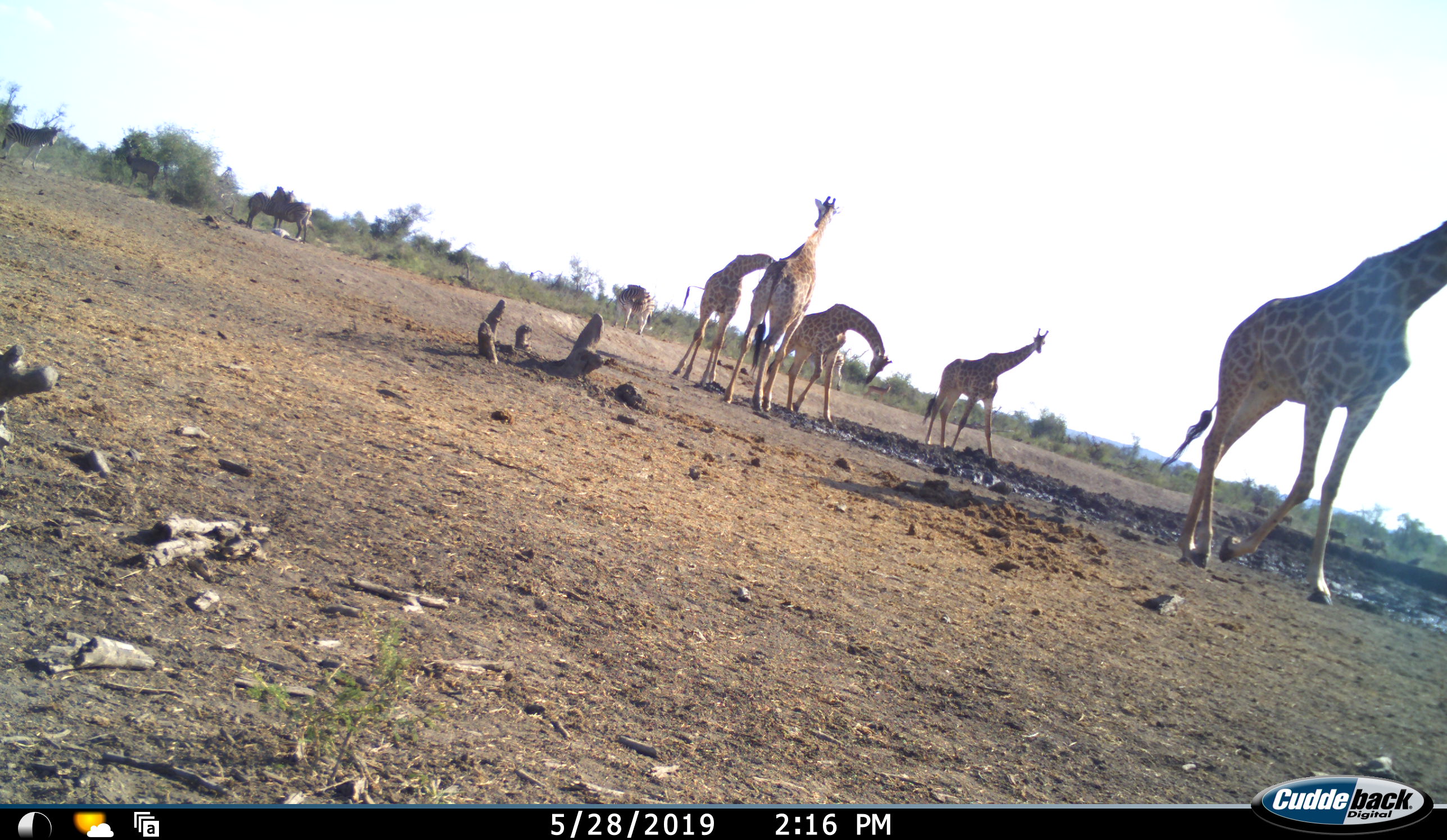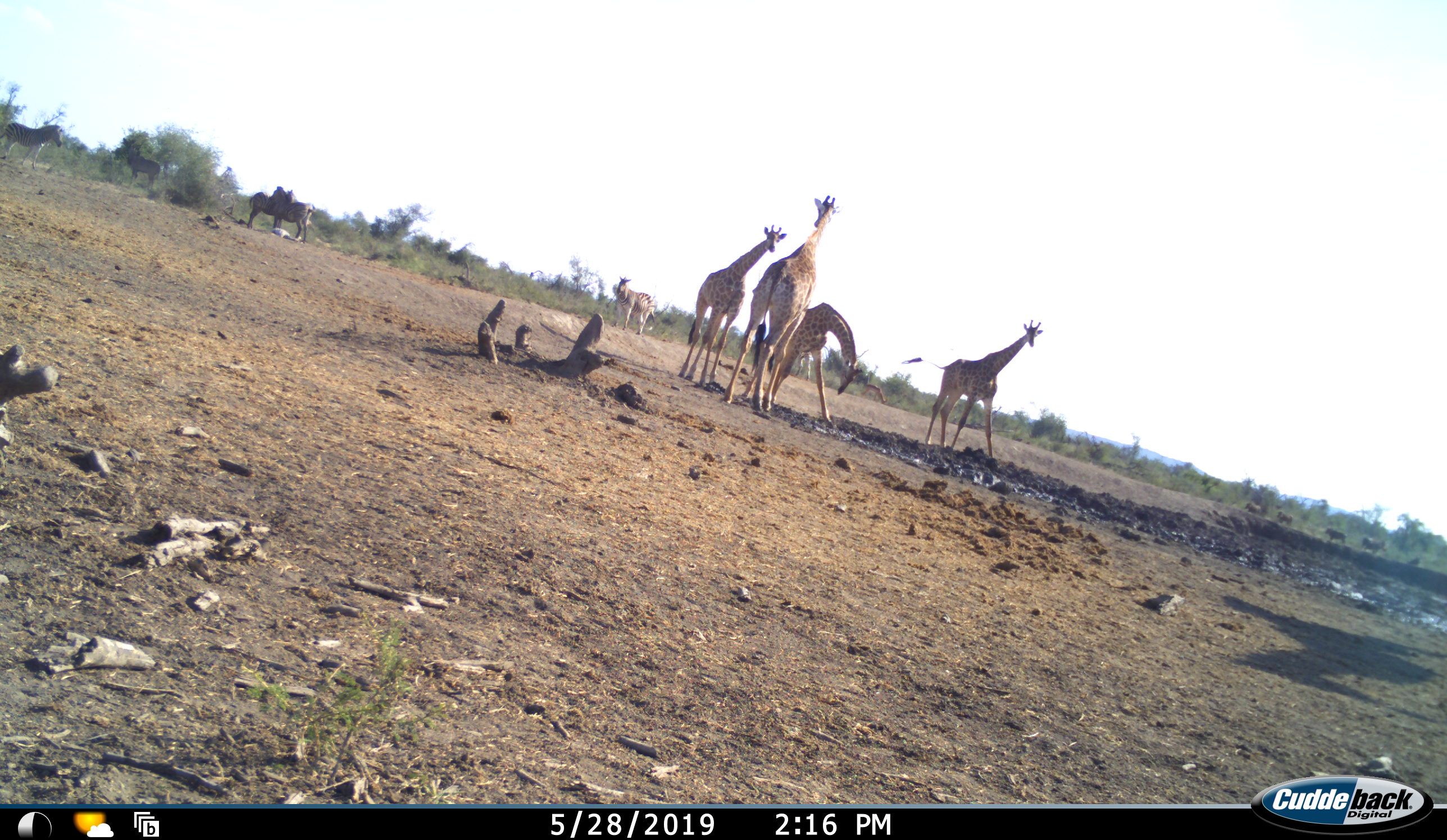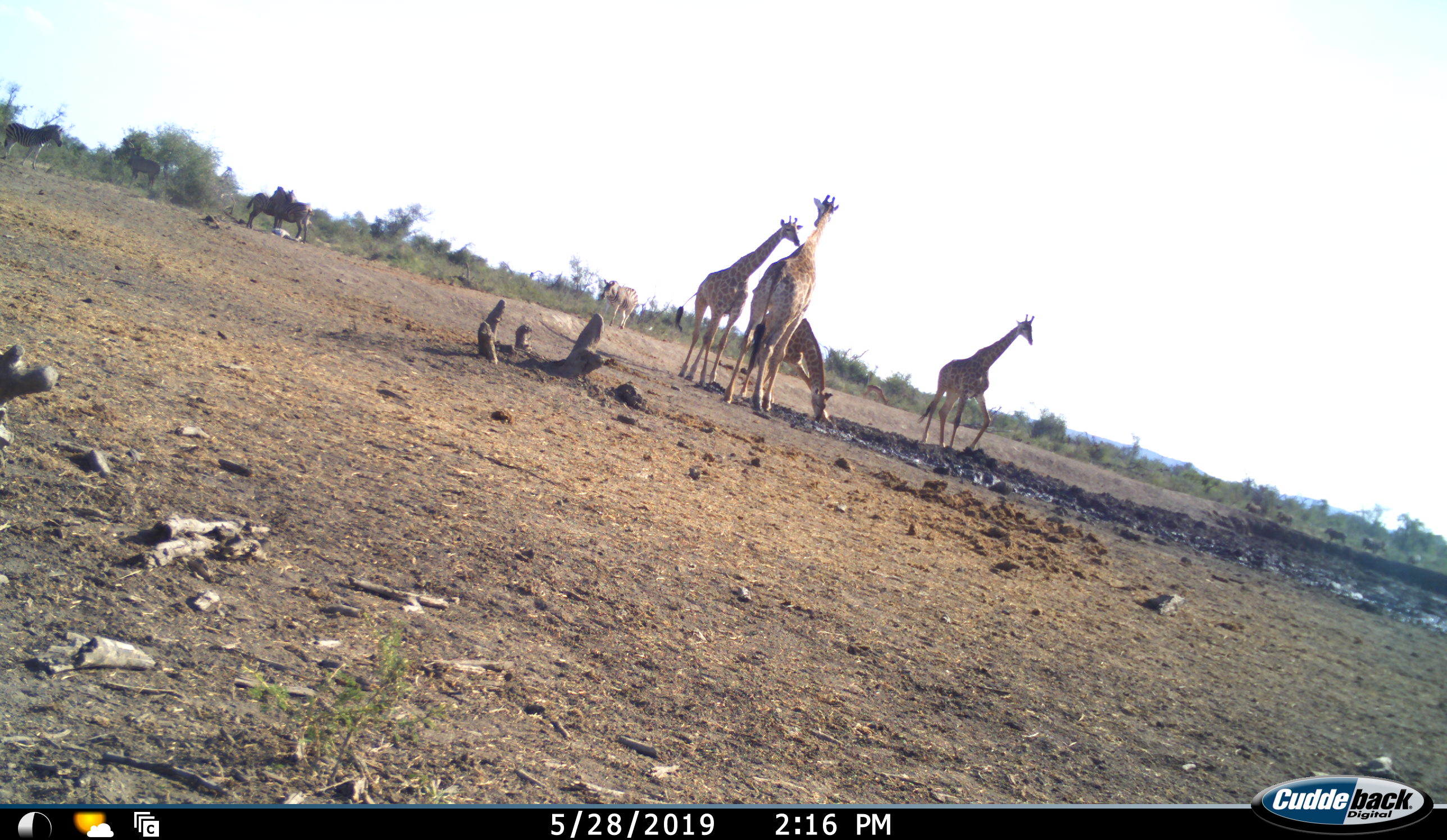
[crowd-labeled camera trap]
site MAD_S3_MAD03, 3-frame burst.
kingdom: Animalia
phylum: Chordata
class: Mammalia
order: Artiodactyla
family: Giraffidae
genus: Giraffa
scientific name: Giraffa camelopardalis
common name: giraffe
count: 5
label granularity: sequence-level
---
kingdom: Animalia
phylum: Chordata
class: Mammalia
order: Perissodactyla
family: Equidae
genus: Equus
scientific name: Equus quagga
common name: plains zebra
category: zebraplains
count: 5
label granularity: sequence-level